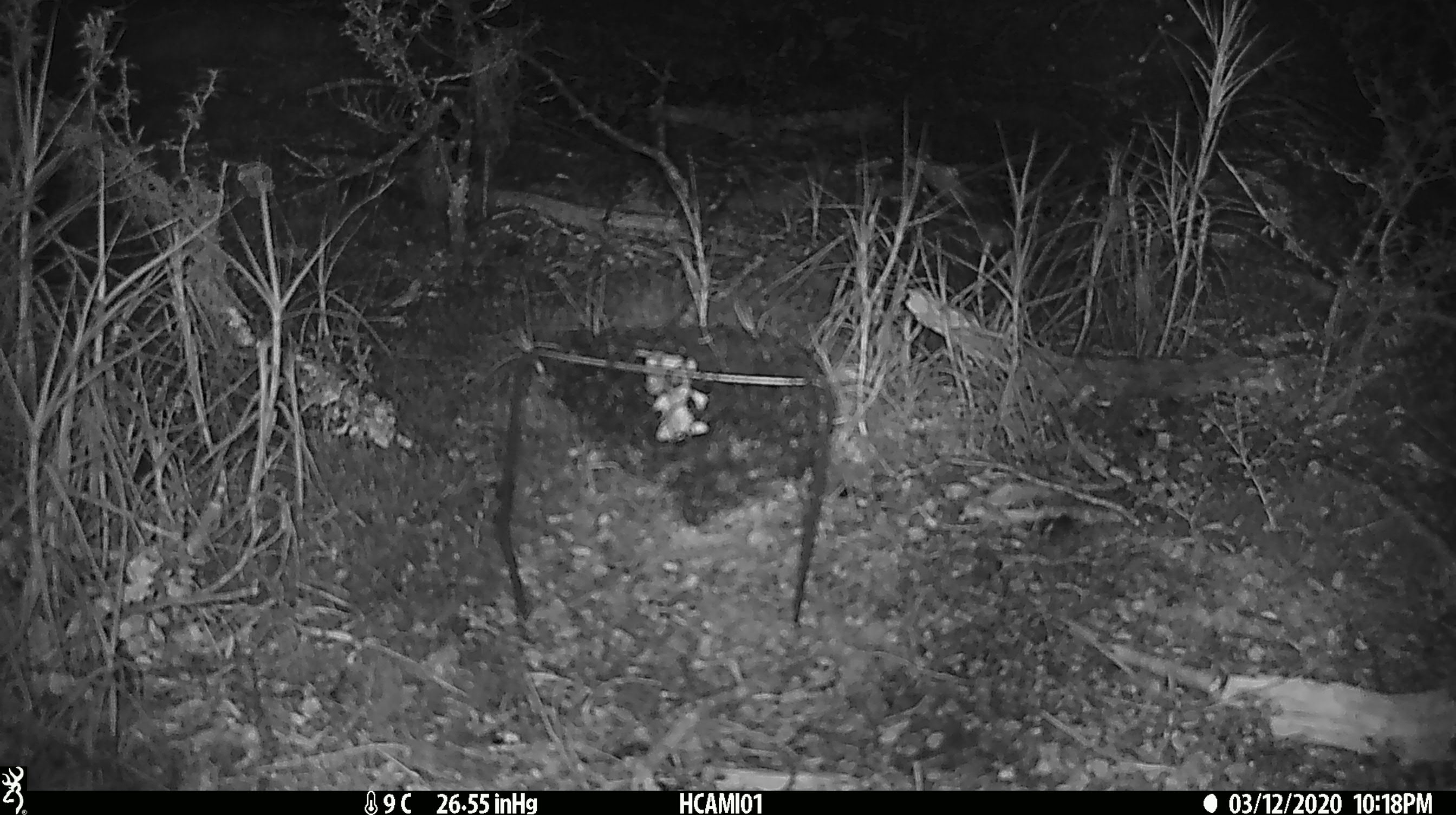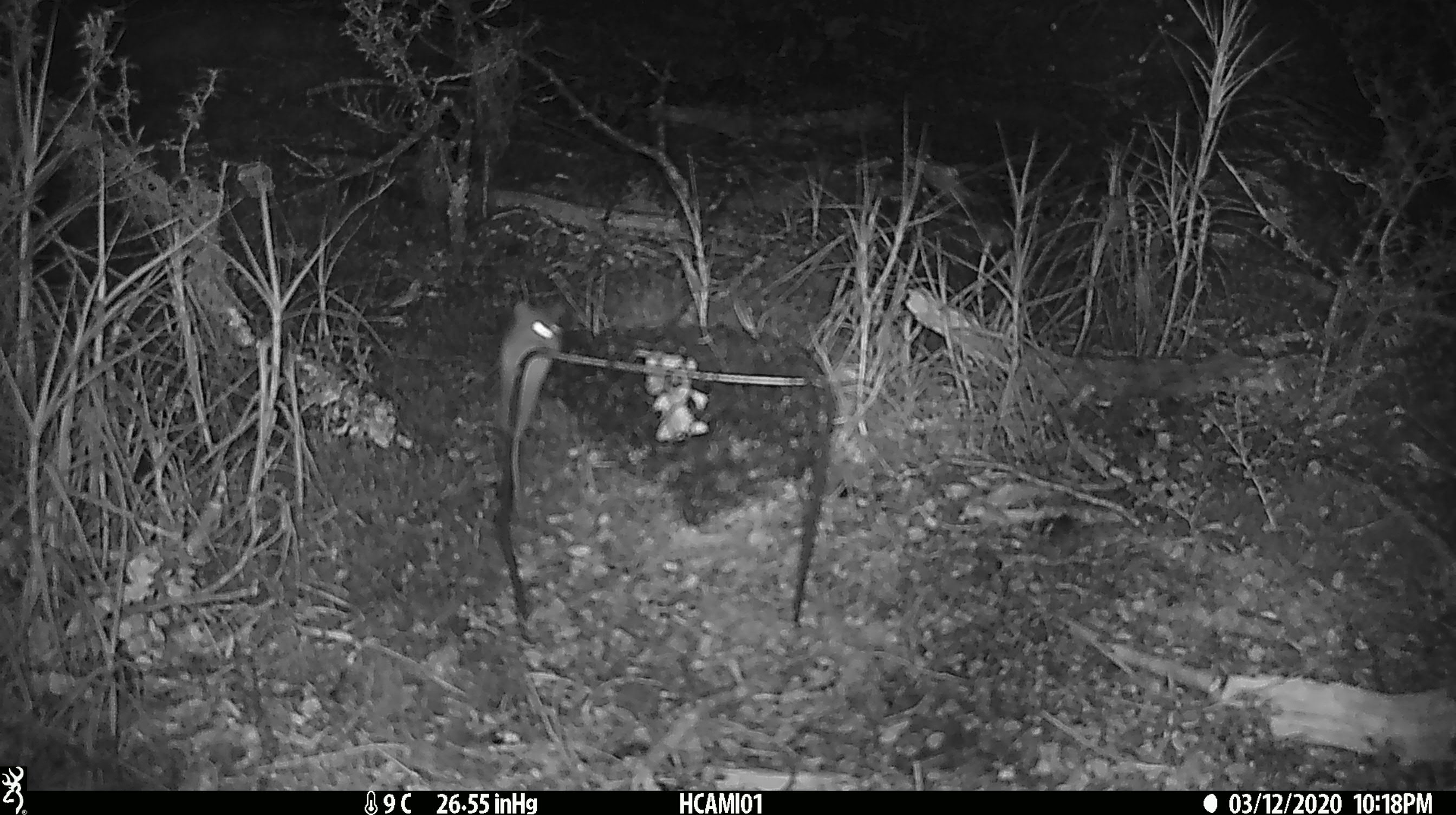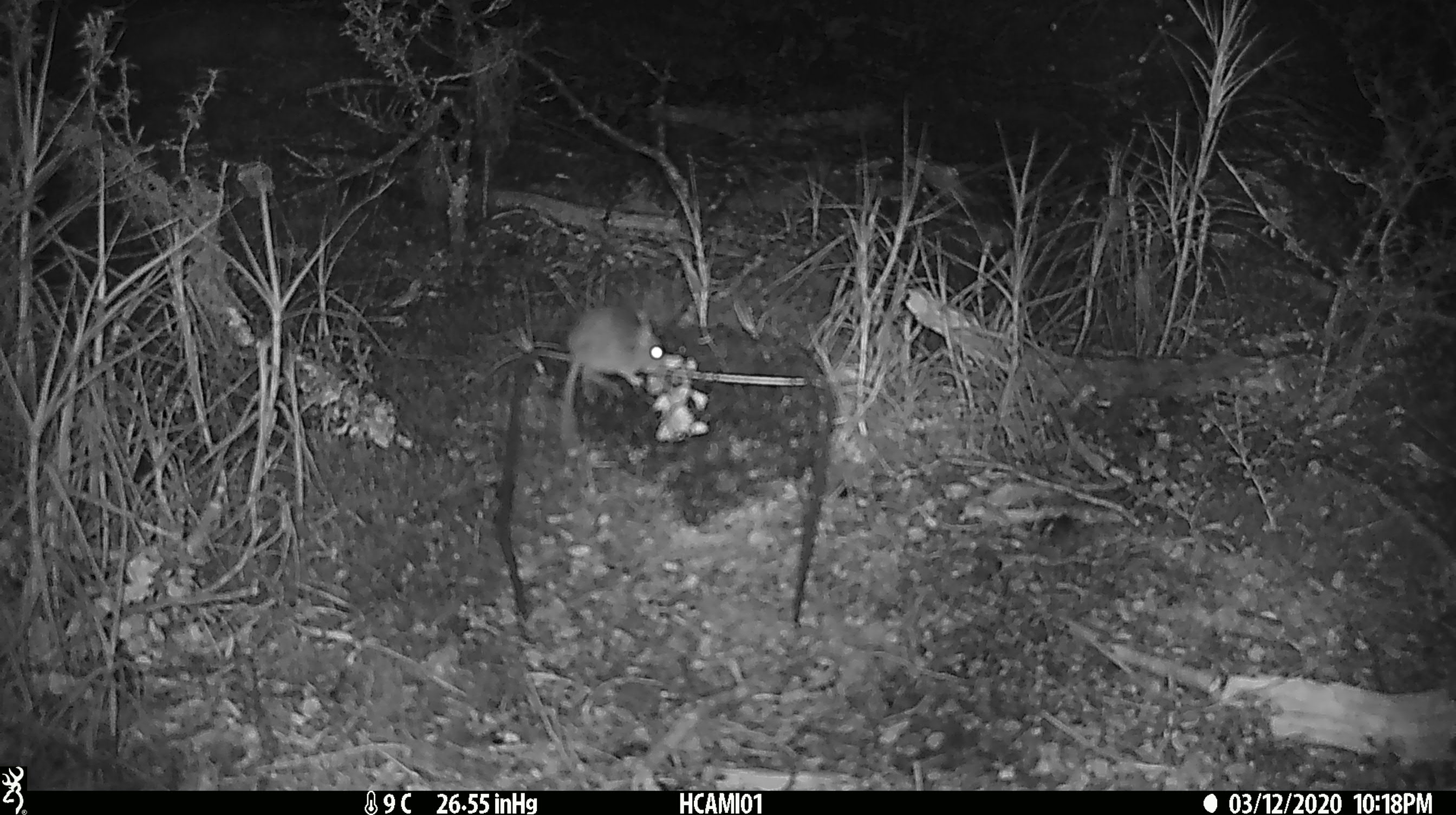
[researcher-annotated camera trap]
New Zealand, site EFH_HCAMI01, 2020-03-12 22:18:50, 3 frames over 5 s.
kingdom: Animalia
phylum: Chordata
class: Mammalia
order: Rodentia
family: Muridae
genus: Mus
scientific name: Mus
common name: mouse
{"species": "mouse (Mus)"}